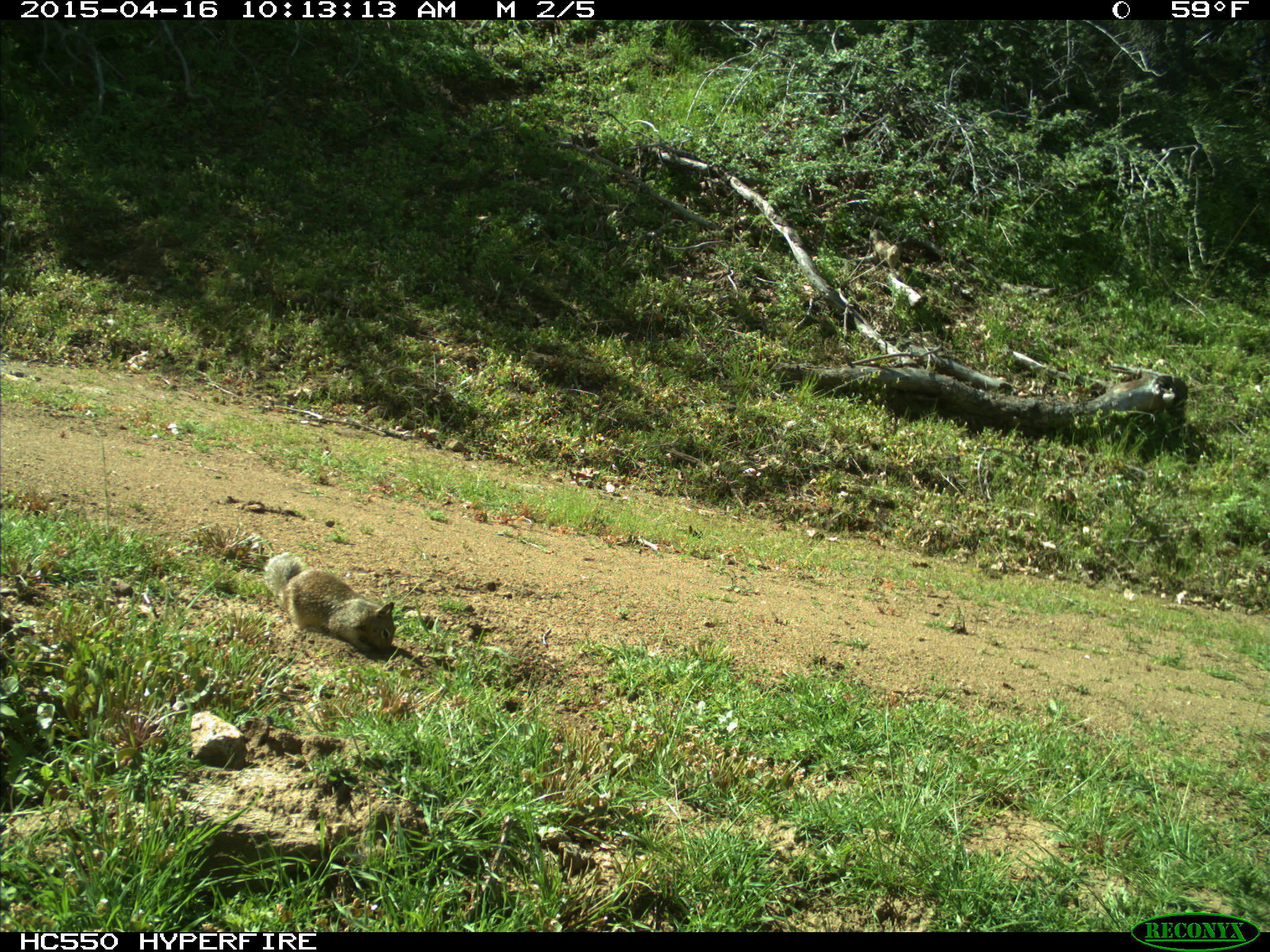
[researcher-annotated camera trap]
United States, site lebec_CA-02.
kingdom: Animalia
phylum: Chordata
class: Mammalia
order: Rodentia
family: Sciuridae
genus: Otospermophilus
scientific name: Otospermophilus beecheyi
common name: california ground squirrel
Otospermophilus beecheyi (california ground squirrel).